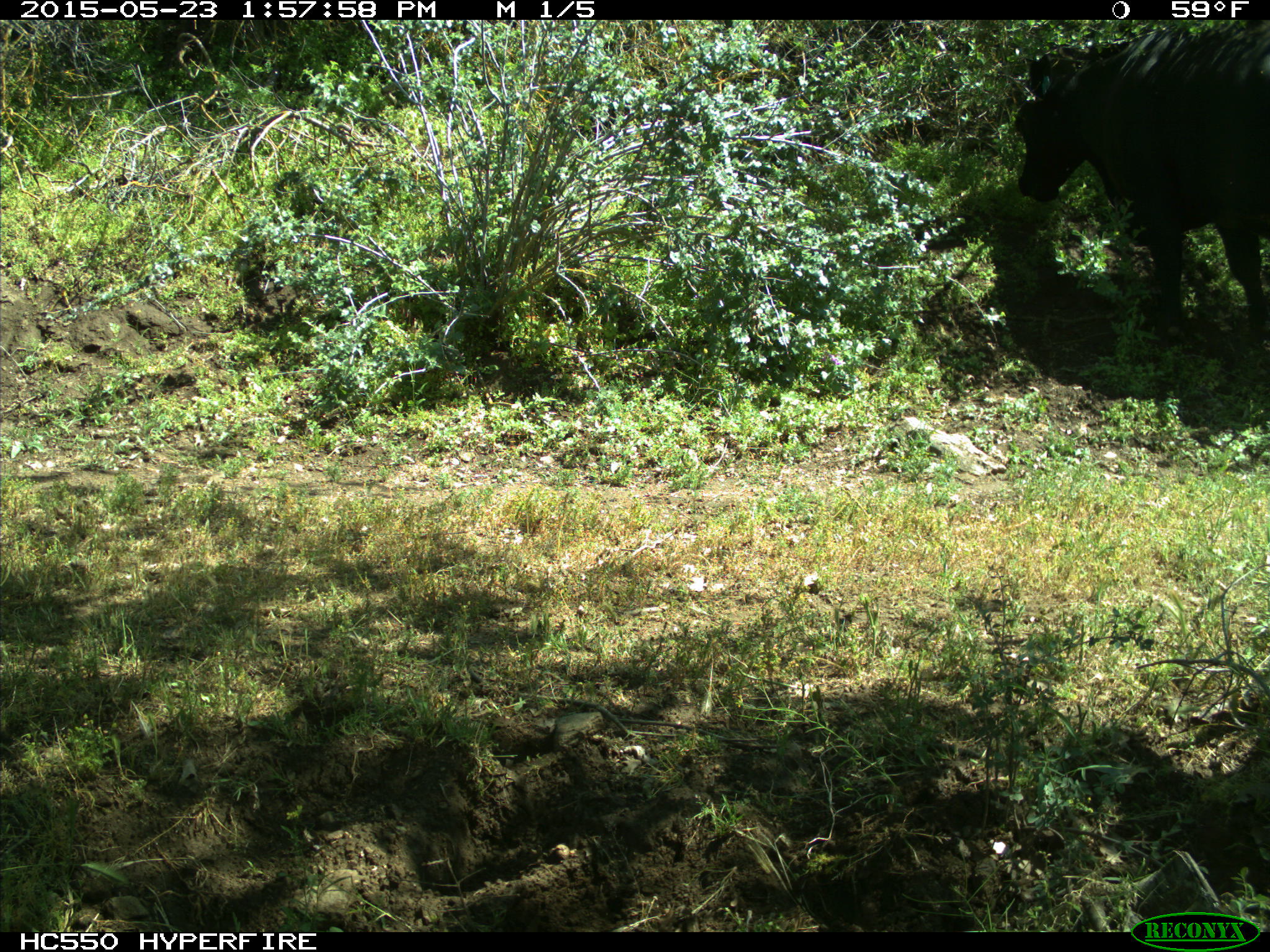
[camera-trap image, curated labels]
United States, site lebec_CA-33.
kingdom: Animalia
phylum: Chordata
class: Mammalia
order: Artiodactyla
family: Bovidae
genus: Bos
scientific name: Bos taurus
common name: domestic cow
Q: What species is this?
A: Bos taurus (domestic cow).